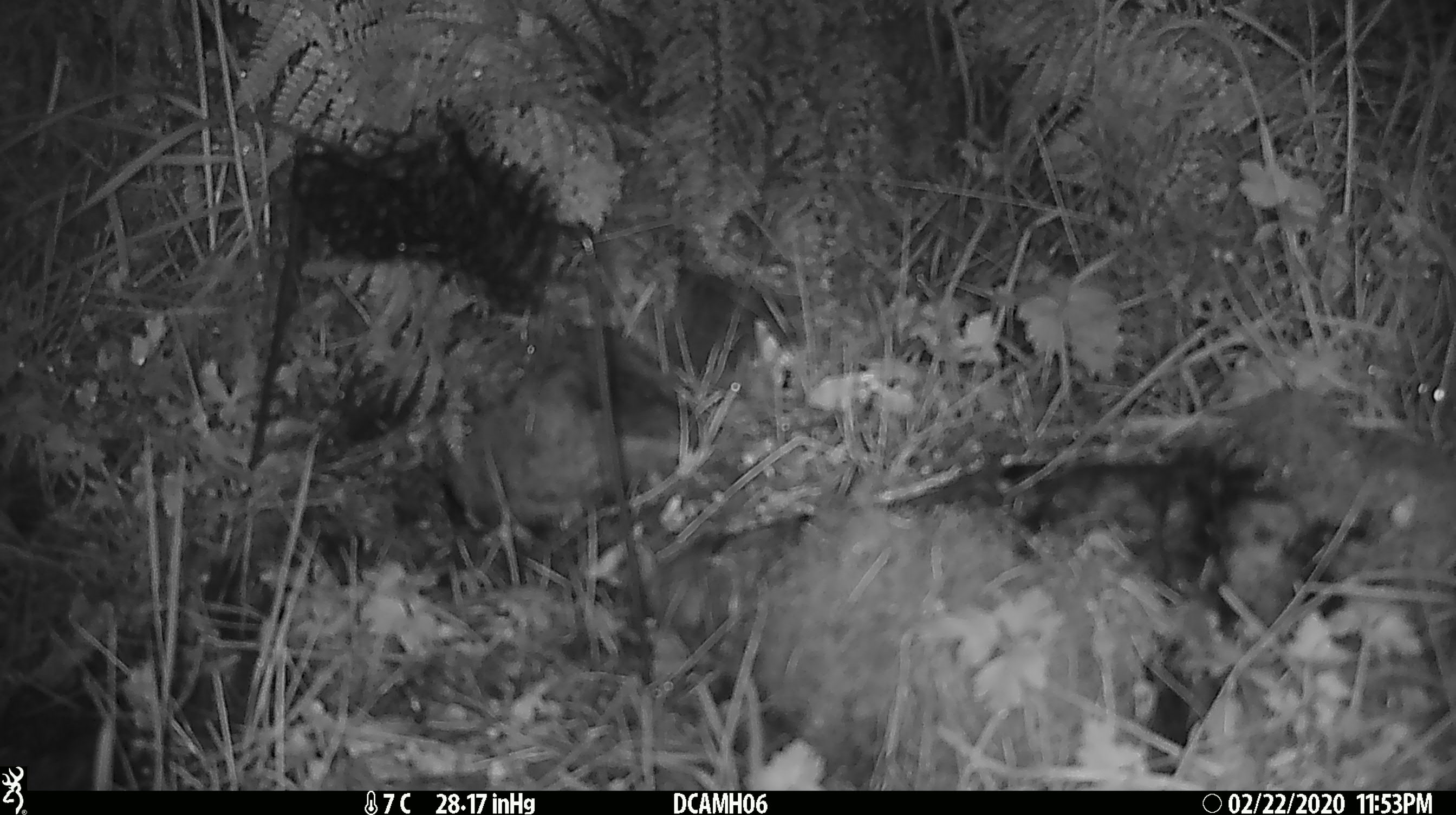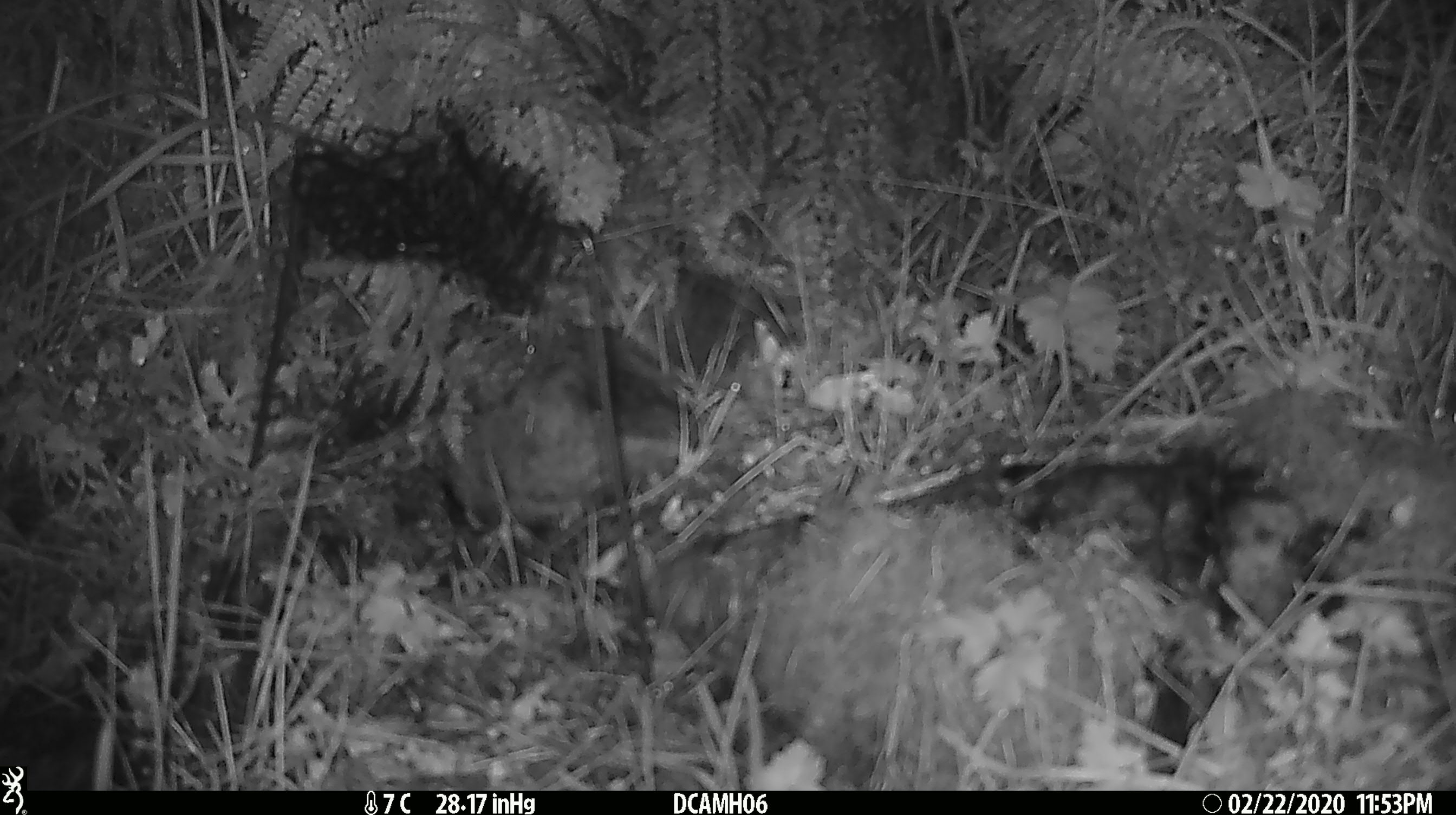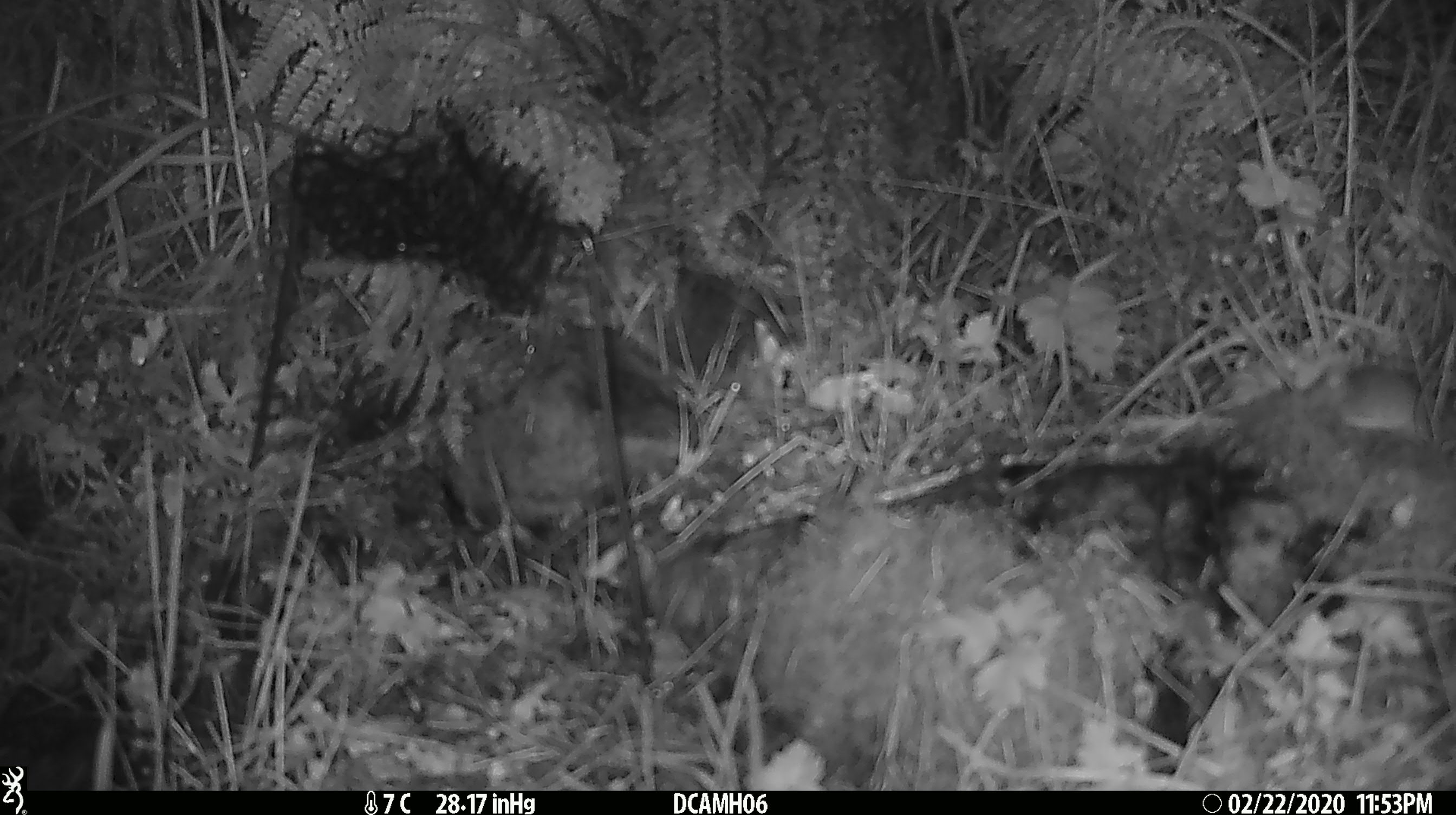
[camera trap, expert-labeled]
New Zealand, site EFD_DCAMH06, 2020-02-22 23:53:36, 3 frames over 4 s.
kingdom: Animalia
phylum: Chordata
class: Mammalia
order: Rodentia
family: Muridae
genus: Mus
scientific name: Mus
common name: mouse